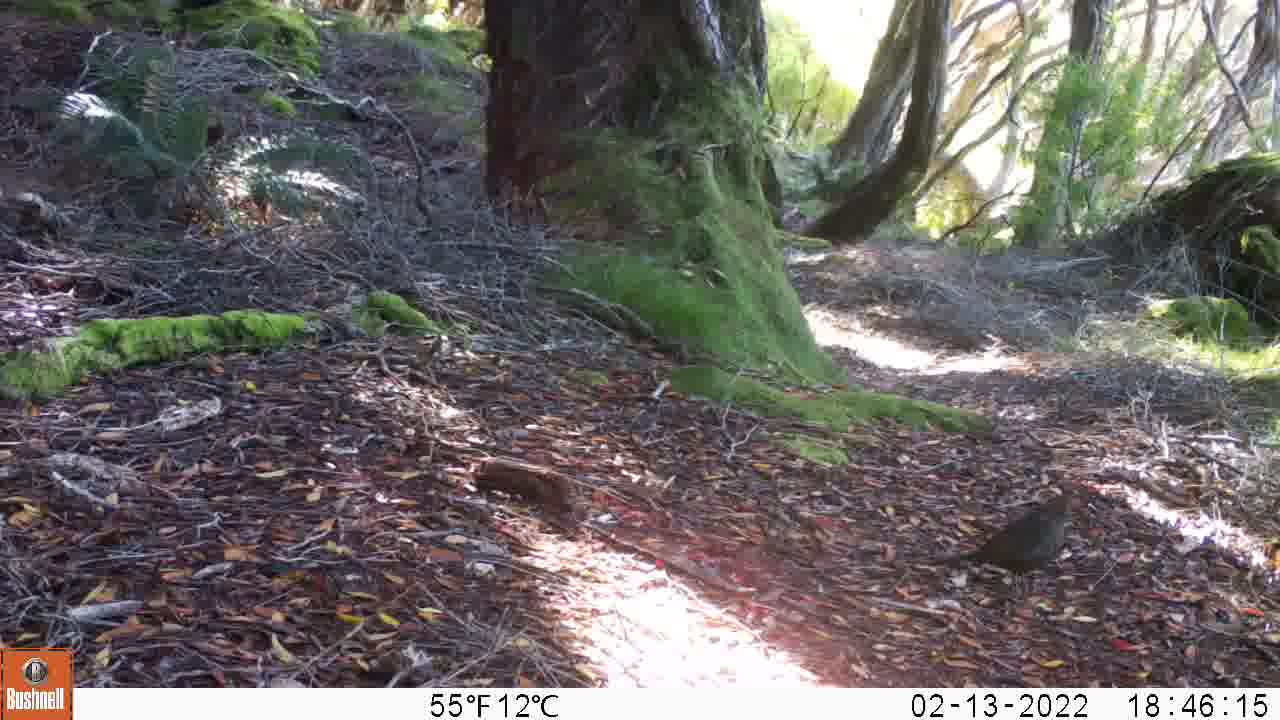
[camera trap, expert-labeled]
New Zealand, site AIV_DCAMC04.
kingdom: Animalia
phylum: Chordata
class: Aves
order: Passeriformes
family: Turdidae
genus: Turdus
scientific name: Turdus merula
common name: eurasian blackbird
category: blackbird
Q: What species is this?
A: Blackbird (eurasian blackbird) (Turdus merula).